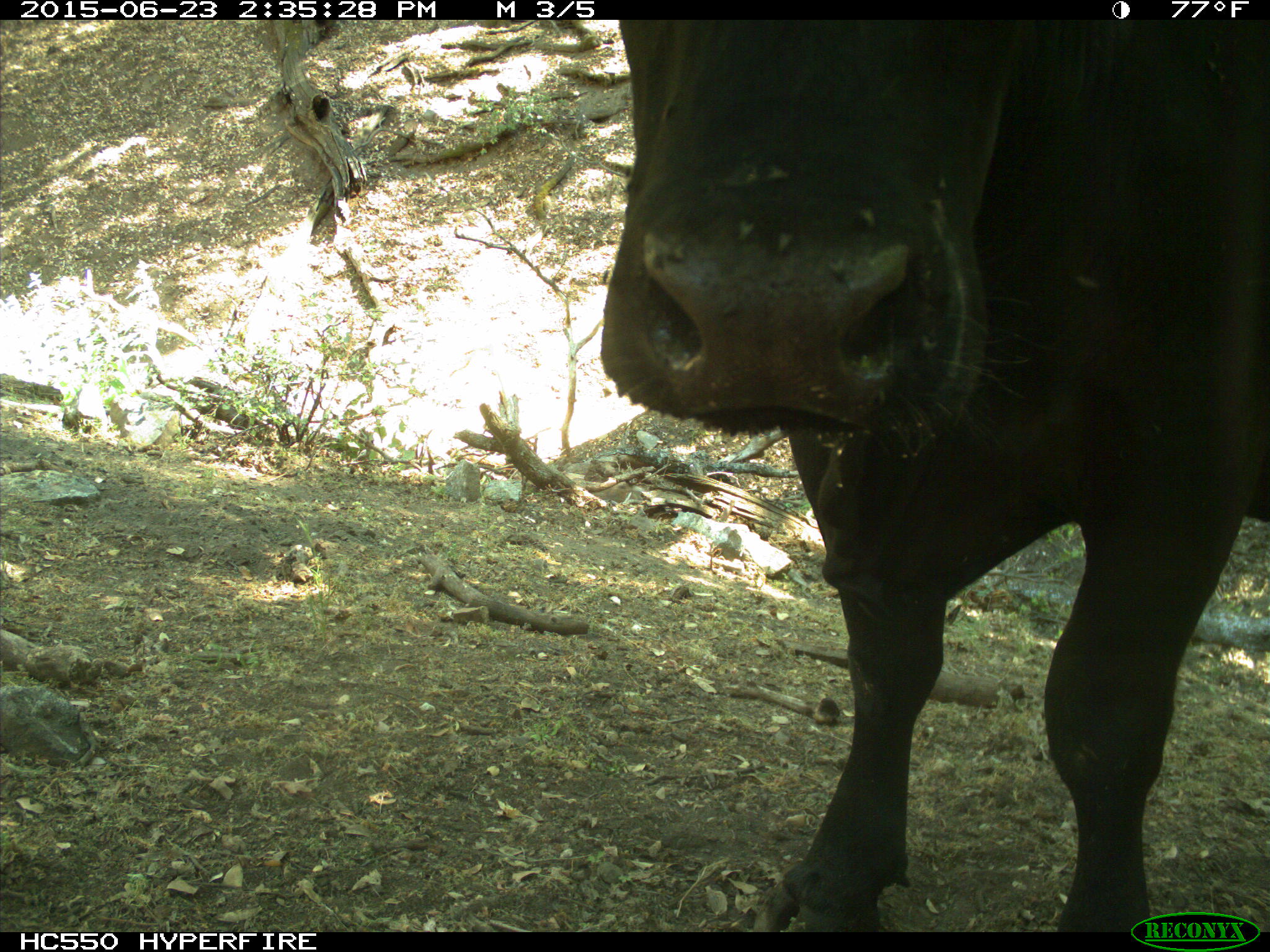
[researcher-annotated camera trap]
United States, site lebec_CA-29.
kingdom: Animalia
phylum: Chordata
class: Mammalia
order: Artiodactyla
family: Bovidae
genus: Bos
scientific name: Bos taurus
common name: domestic cow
Bos taurus (domestic cow).